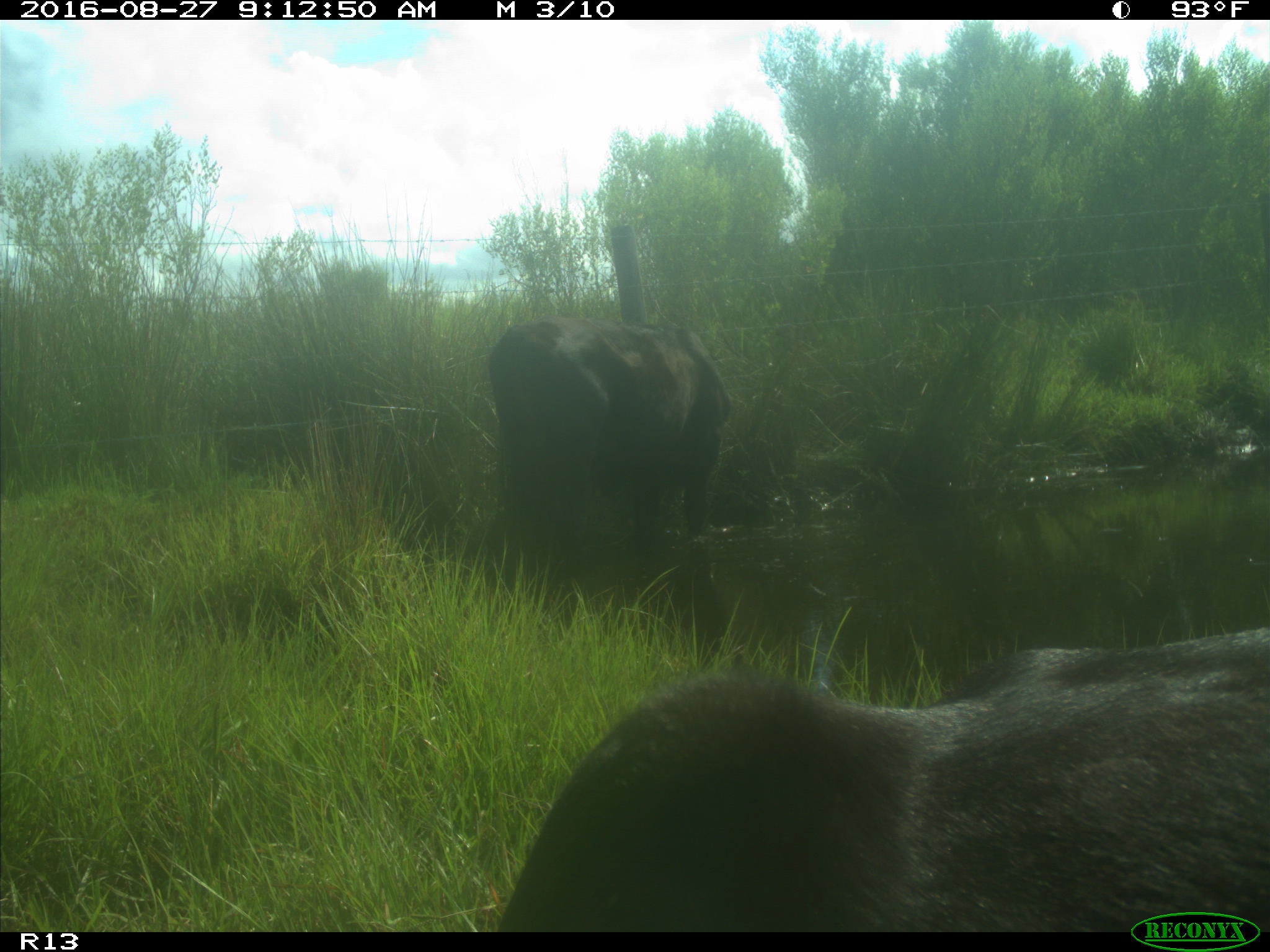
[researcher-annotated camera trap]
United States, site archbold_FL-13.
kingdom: Animalia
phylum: Chordata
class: Mammalia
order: Artiodactyla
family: Bovidae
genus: Bos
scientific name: Bos taurus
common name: domestic cow